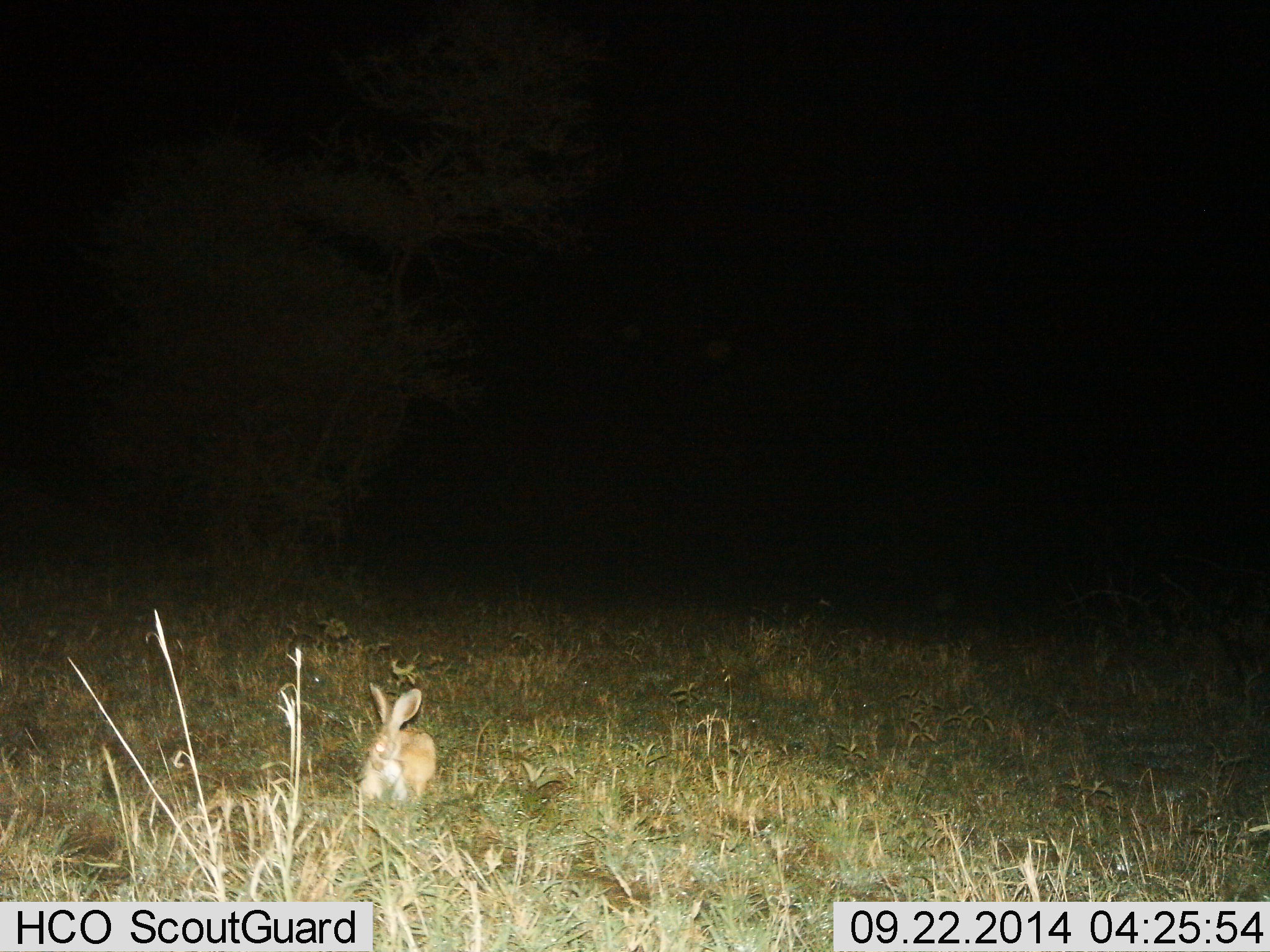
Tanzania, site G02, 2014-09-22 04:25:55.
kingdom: Animalia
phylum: Chordata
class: Mammalia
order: Lagomorpha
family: Leporidae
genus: Lepus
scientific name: Lepus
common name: hare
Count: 1.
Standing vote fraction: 50%.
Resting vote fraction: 50%.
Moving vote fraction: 10%.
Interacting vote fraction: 0%.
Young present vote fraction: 0%.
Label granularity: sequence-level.